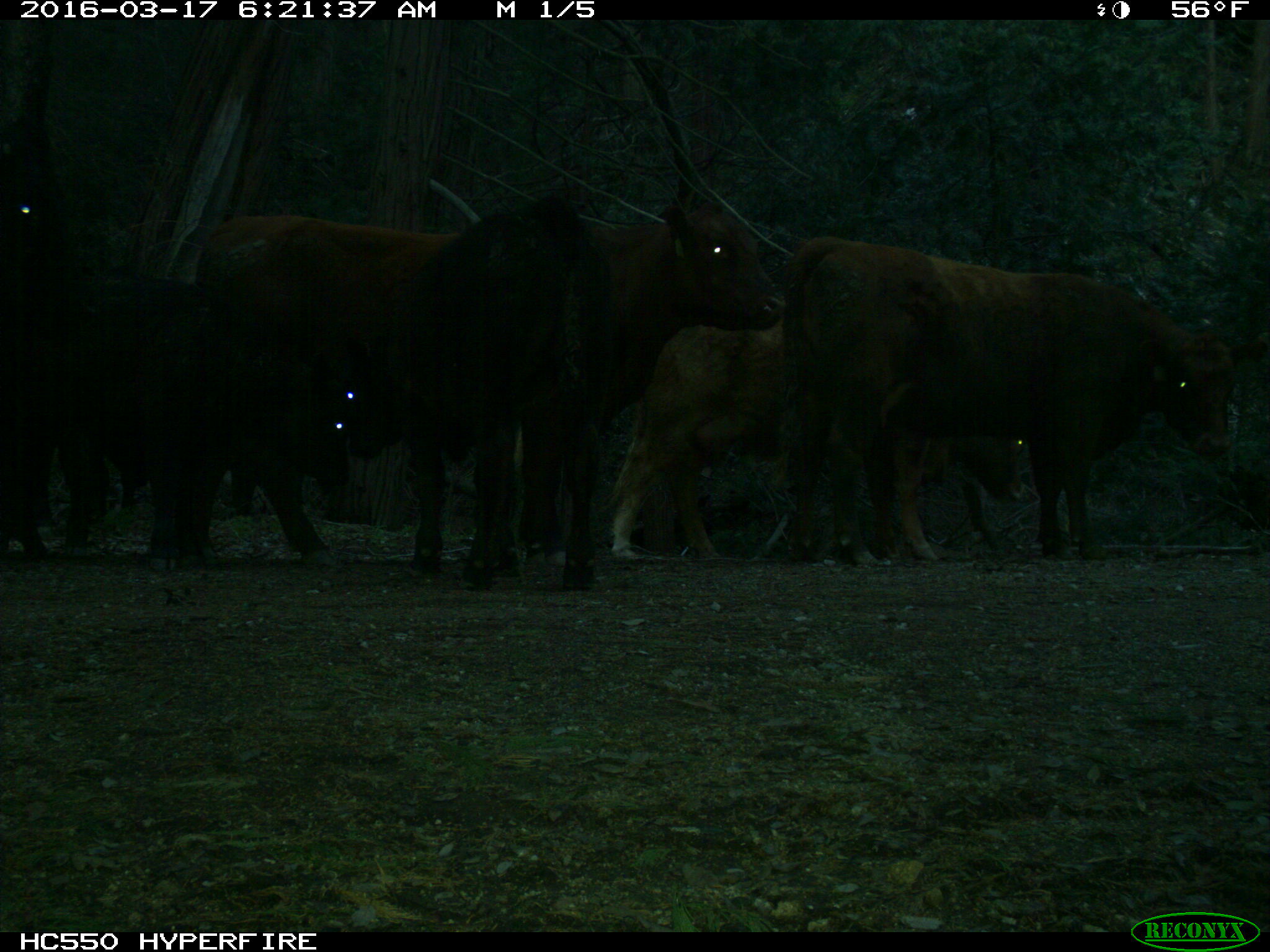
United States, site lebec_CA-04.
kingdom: Animalia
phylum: Chordata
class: Mammalia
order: Artiodactyla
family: Bovidae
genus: Bos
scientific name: Bos taurus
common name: domestic cow